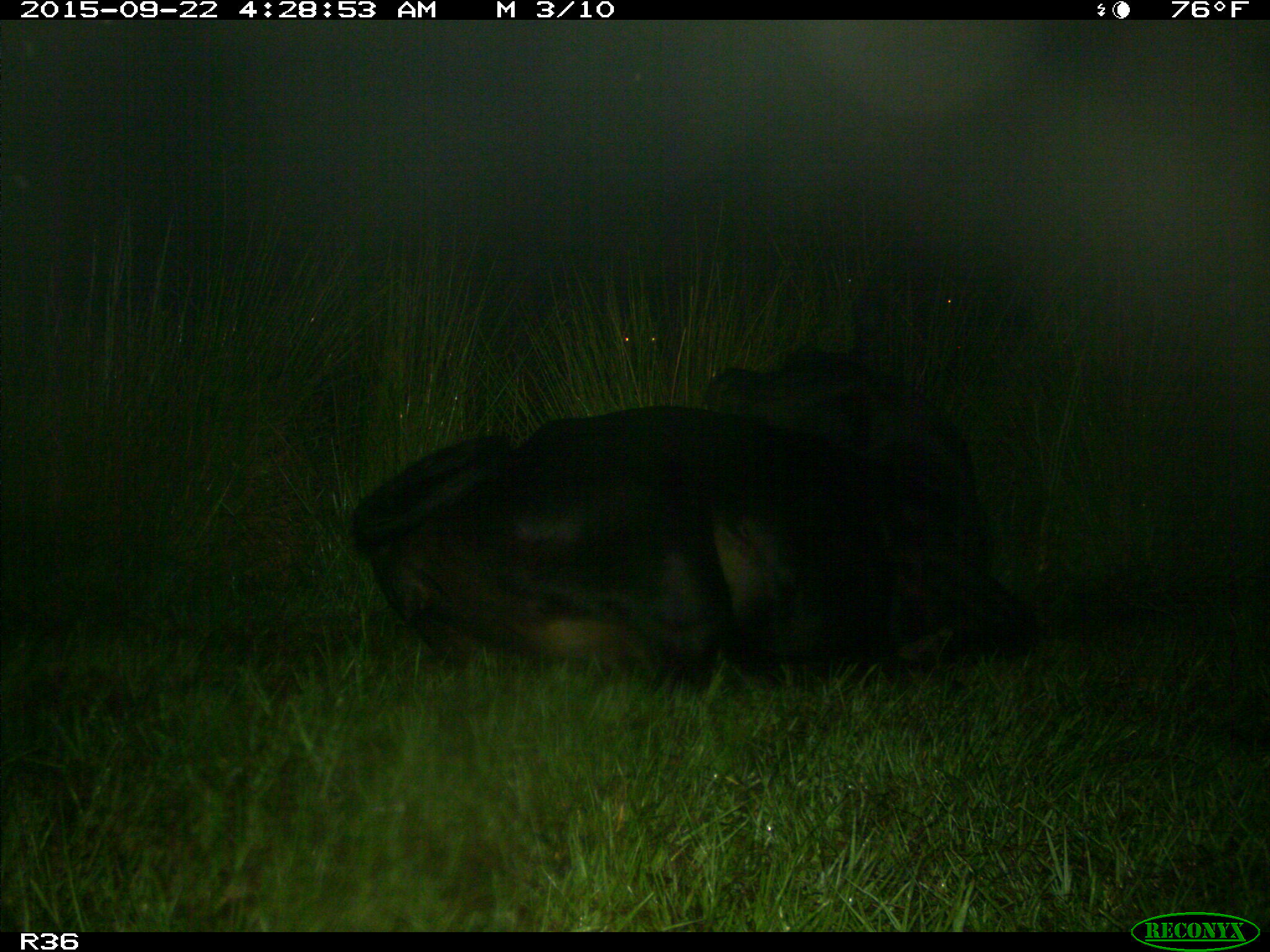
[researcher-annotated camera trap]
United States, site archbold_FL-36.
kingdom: Animalia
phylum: Chordata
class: Mammalia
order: Artiodactyla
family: Bovidae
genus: Bos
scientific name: Bos taurus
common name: domestic cow